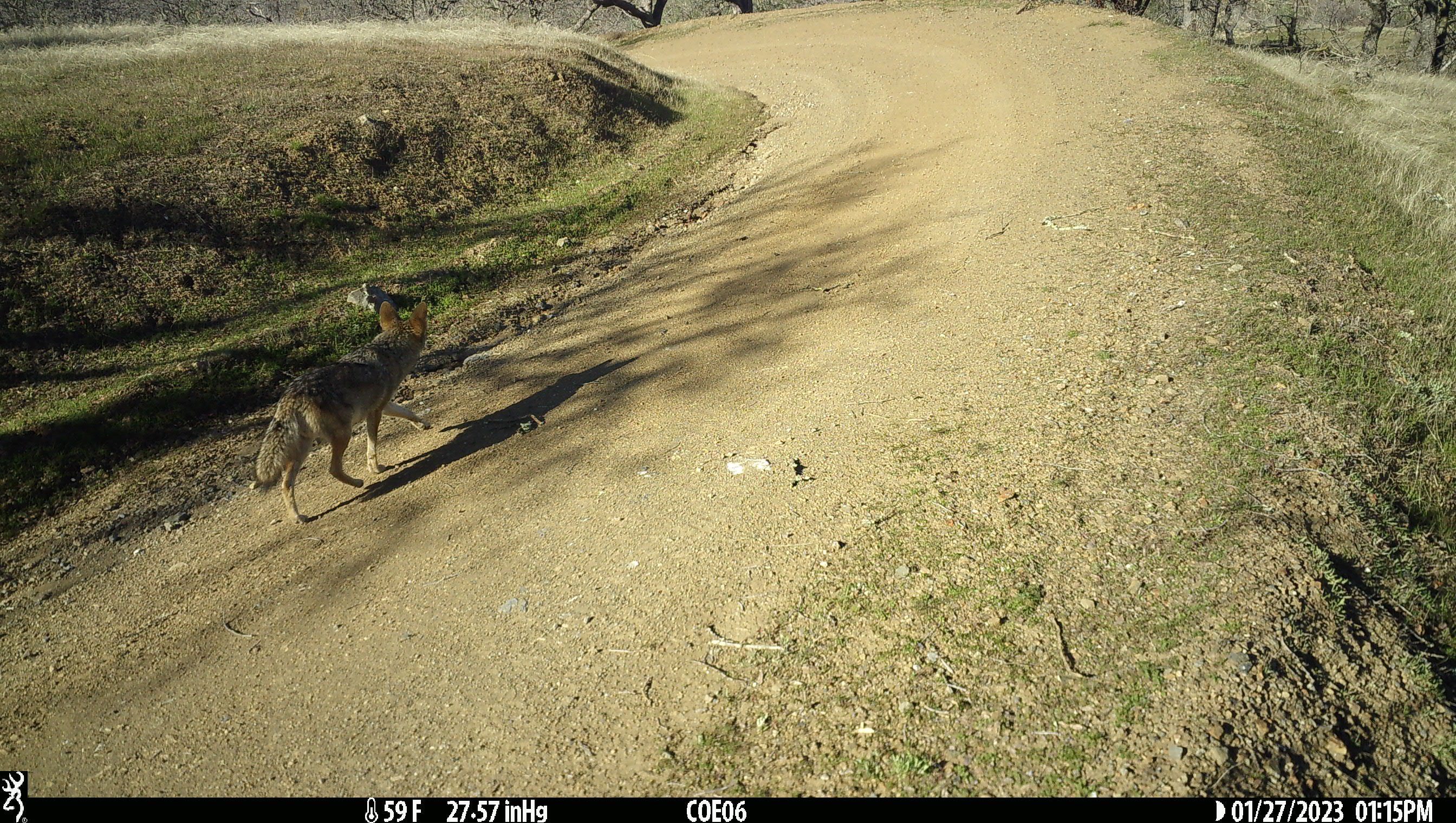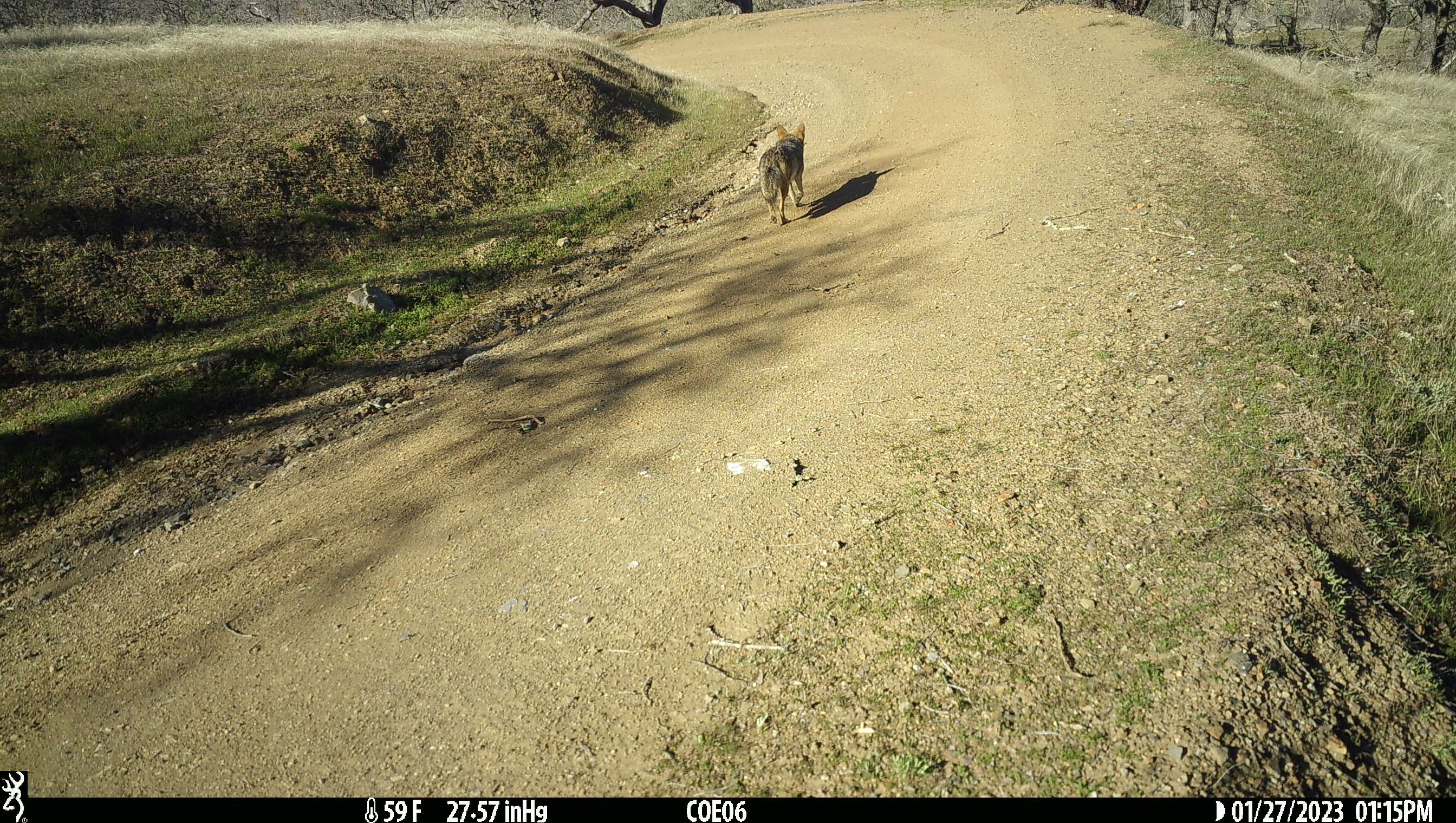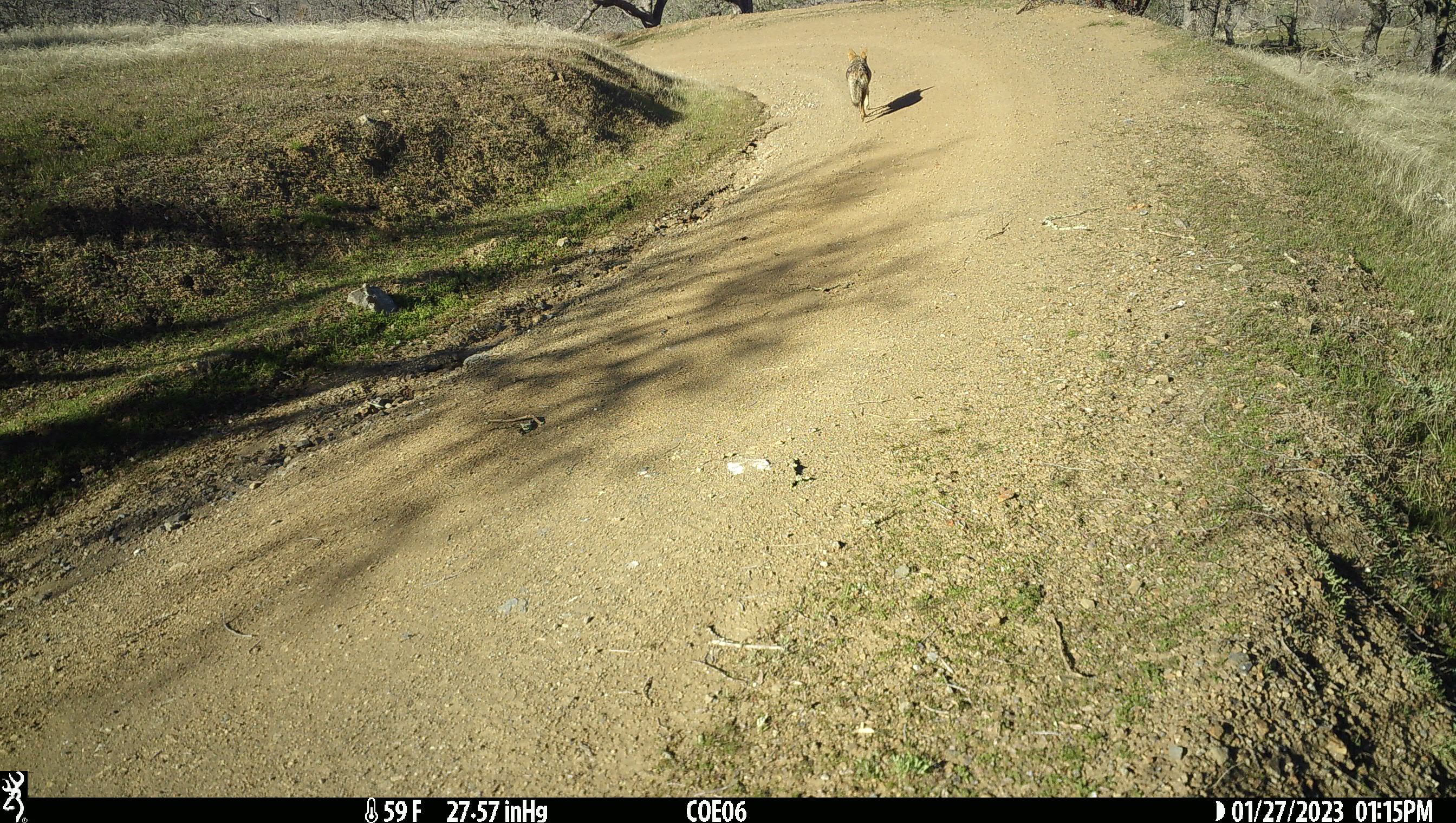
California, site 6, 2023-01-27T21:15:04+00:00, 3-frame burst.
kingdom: Animalia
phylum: Chordata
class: Mammalia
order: Carnivora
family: Canidae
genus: Canis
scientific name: Canis latrans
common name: coyote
Coyote (Canis latrans).